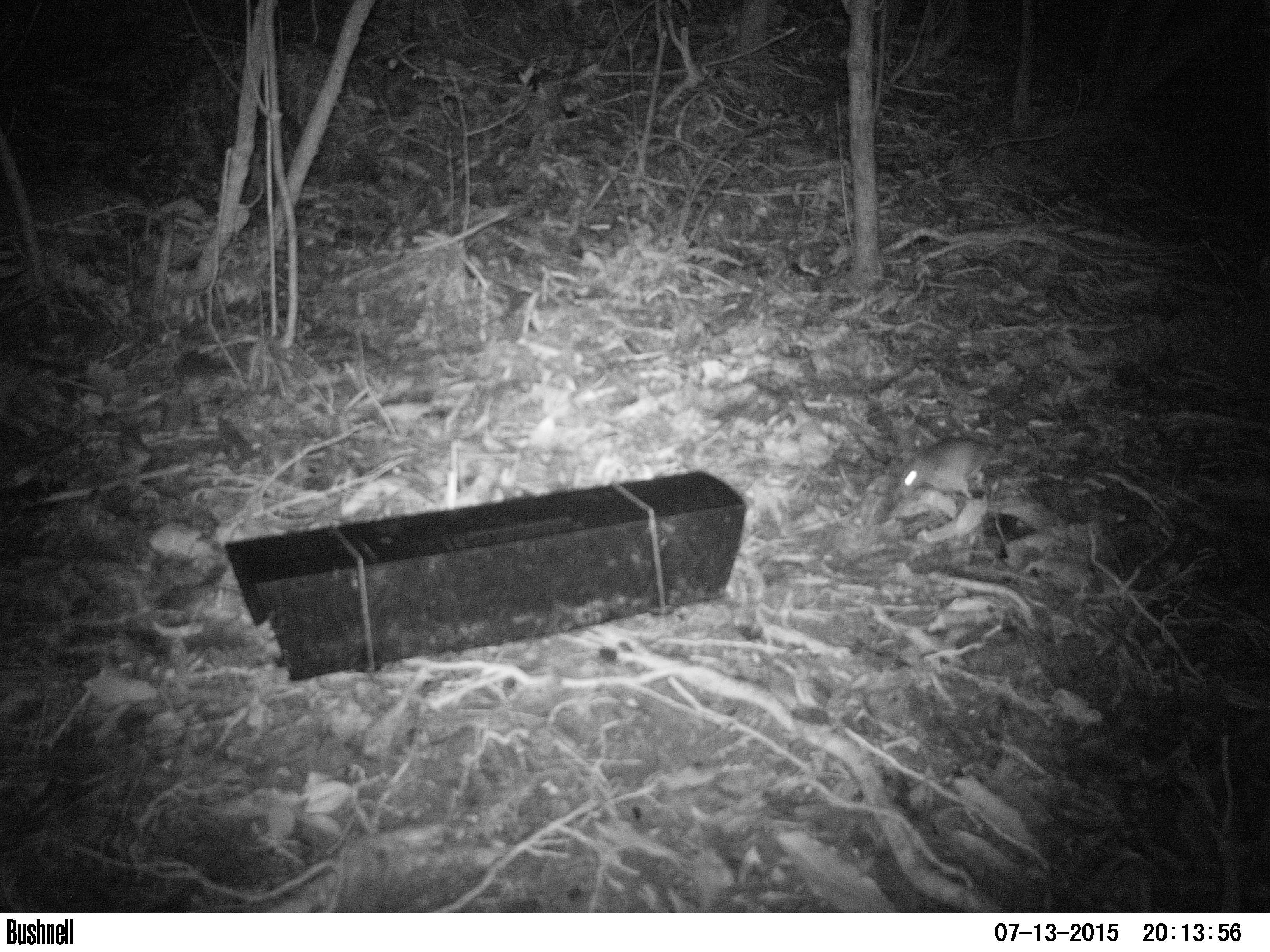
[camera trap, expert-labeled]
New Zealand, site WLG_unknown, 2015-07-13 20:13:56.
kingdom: Animalia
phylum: Chordata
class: Mammalia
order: Rodentia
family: Muridae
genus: Rattus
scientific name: Rattus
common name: rat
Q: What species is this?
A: Rat (Rattus).